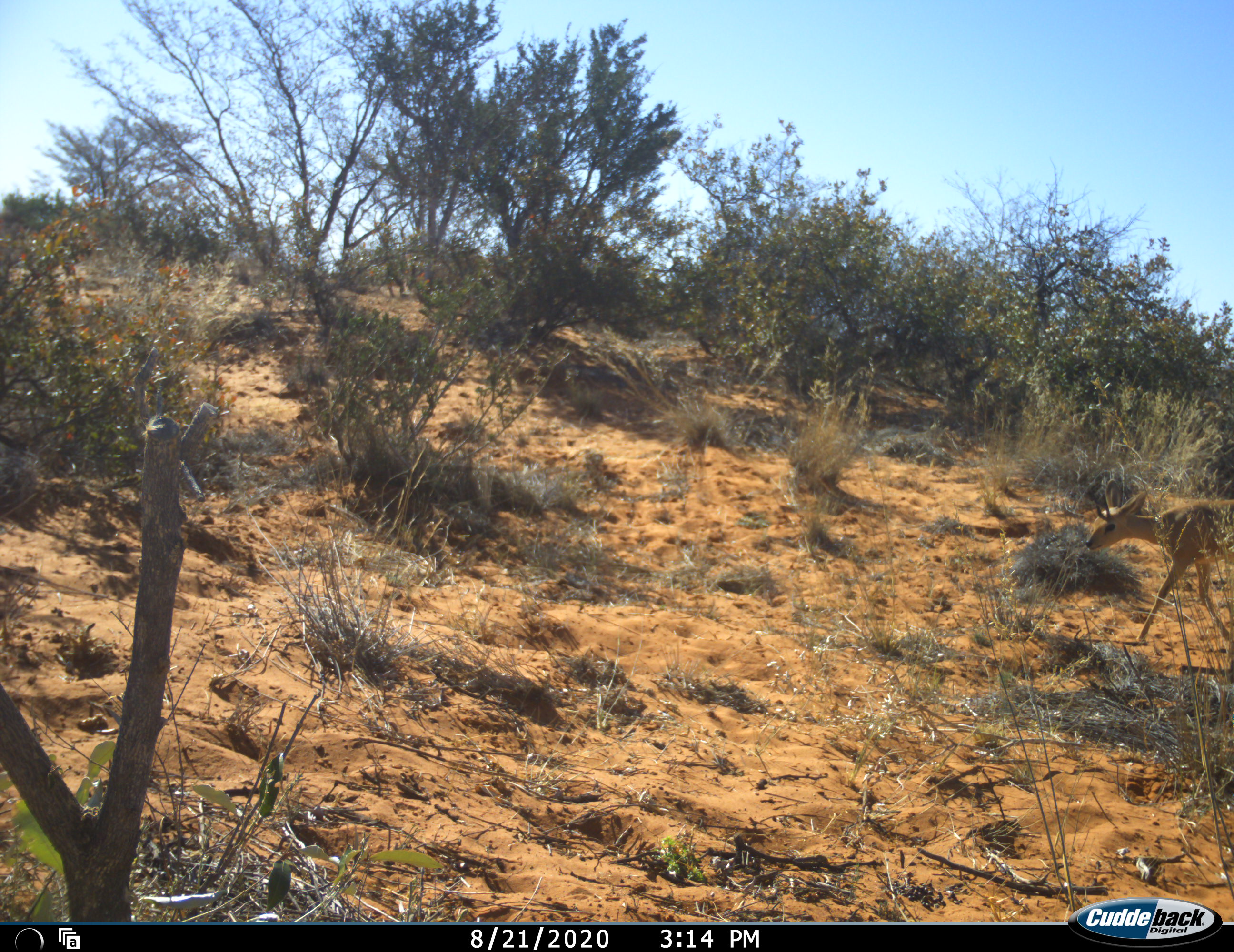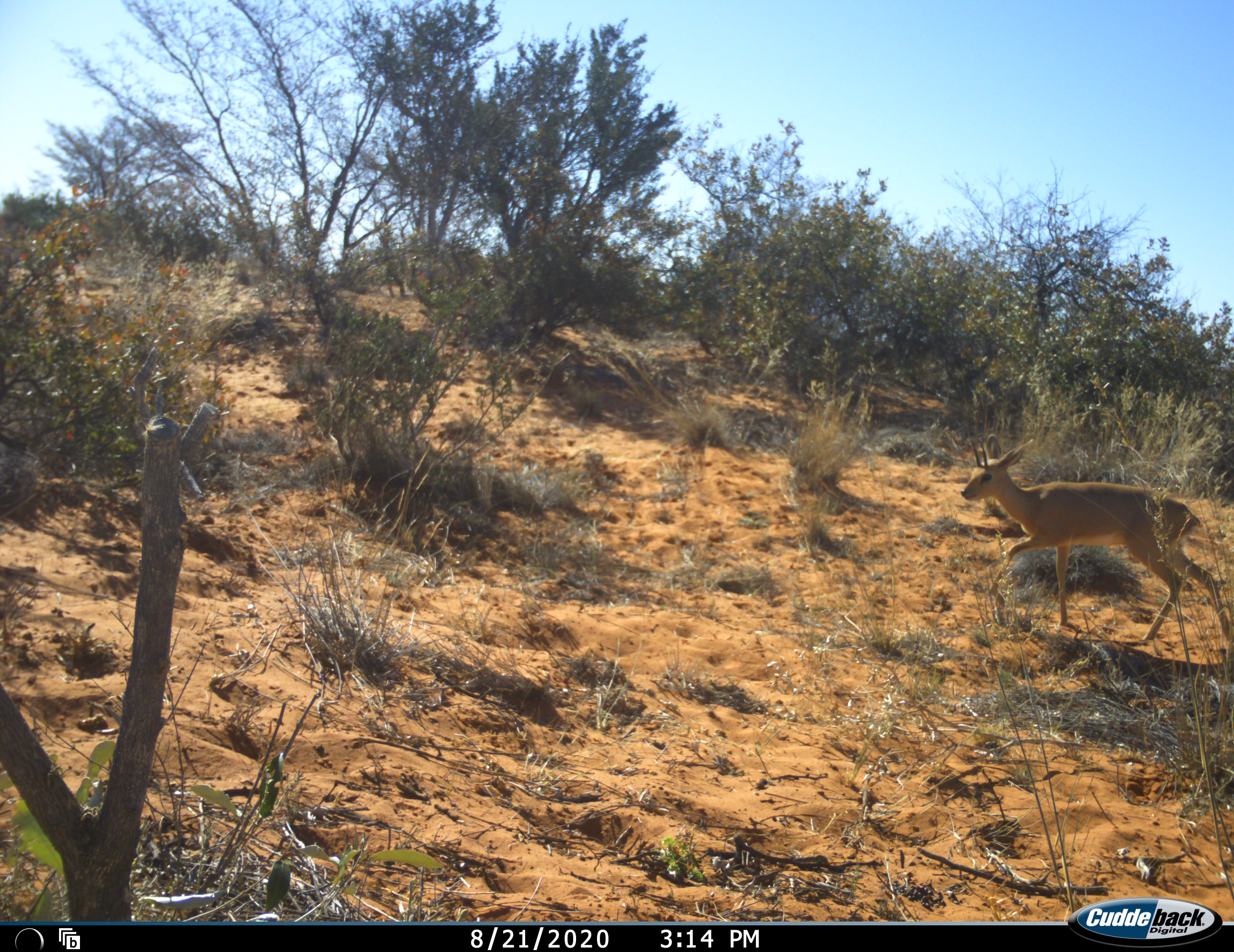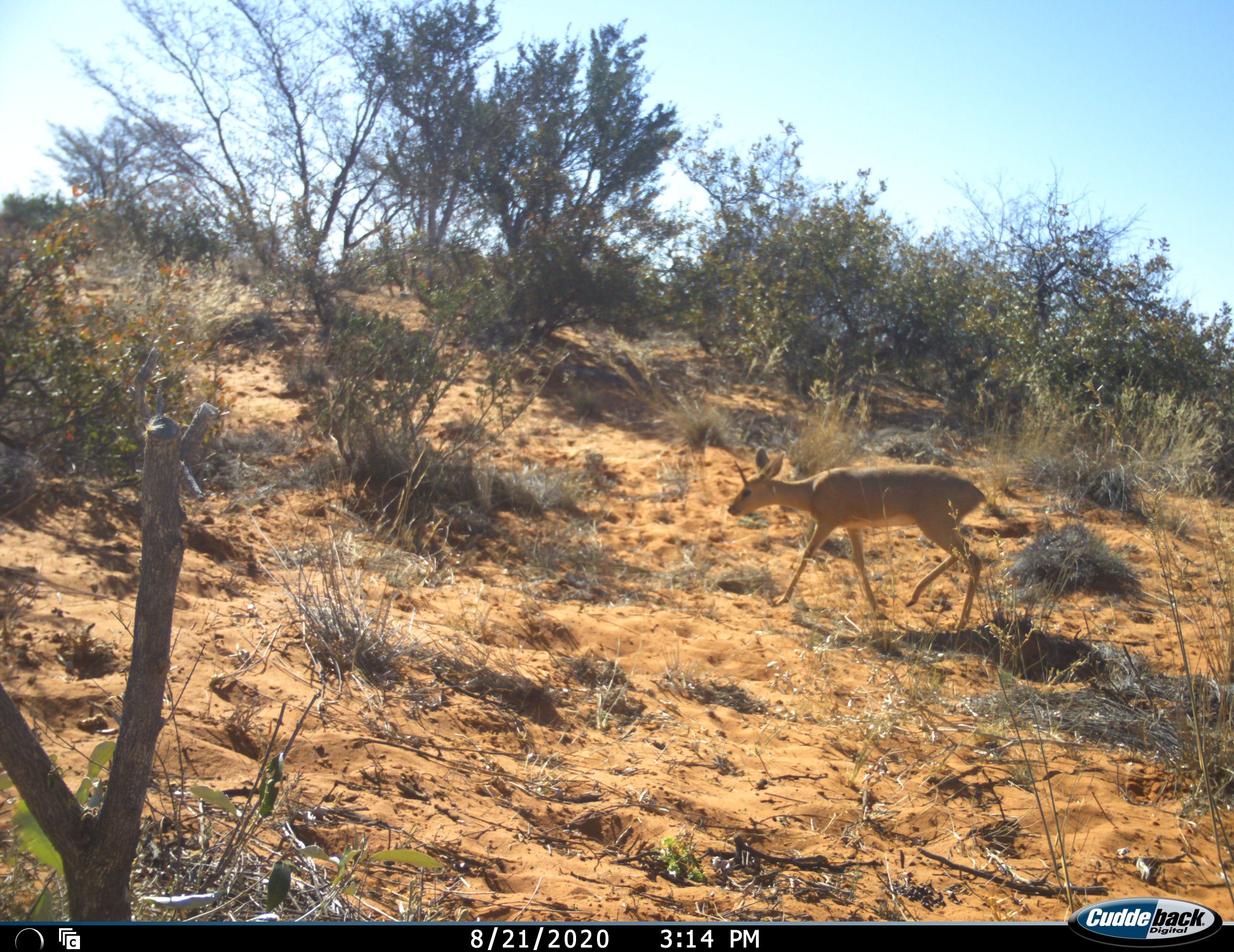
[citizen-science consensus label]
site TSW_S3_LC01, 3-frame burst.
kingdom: Animalia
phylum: Chordata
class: Mammalia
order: Artiodactyla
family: Bovidae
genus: Raphicerus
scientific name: Raphicerus campestris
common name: steenbok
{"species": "steenbok (Raphicerus campestris)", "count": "1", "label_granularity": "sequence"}